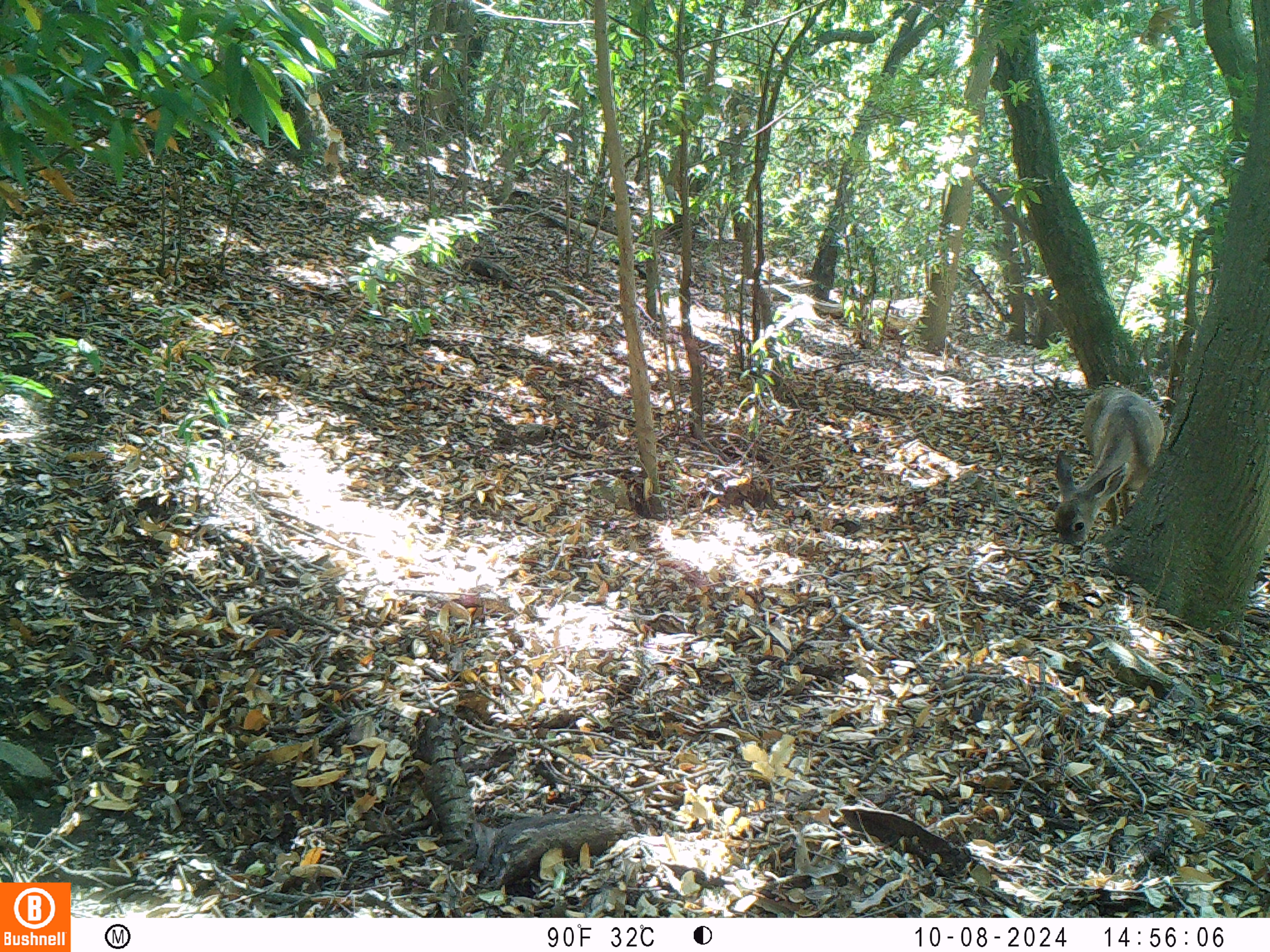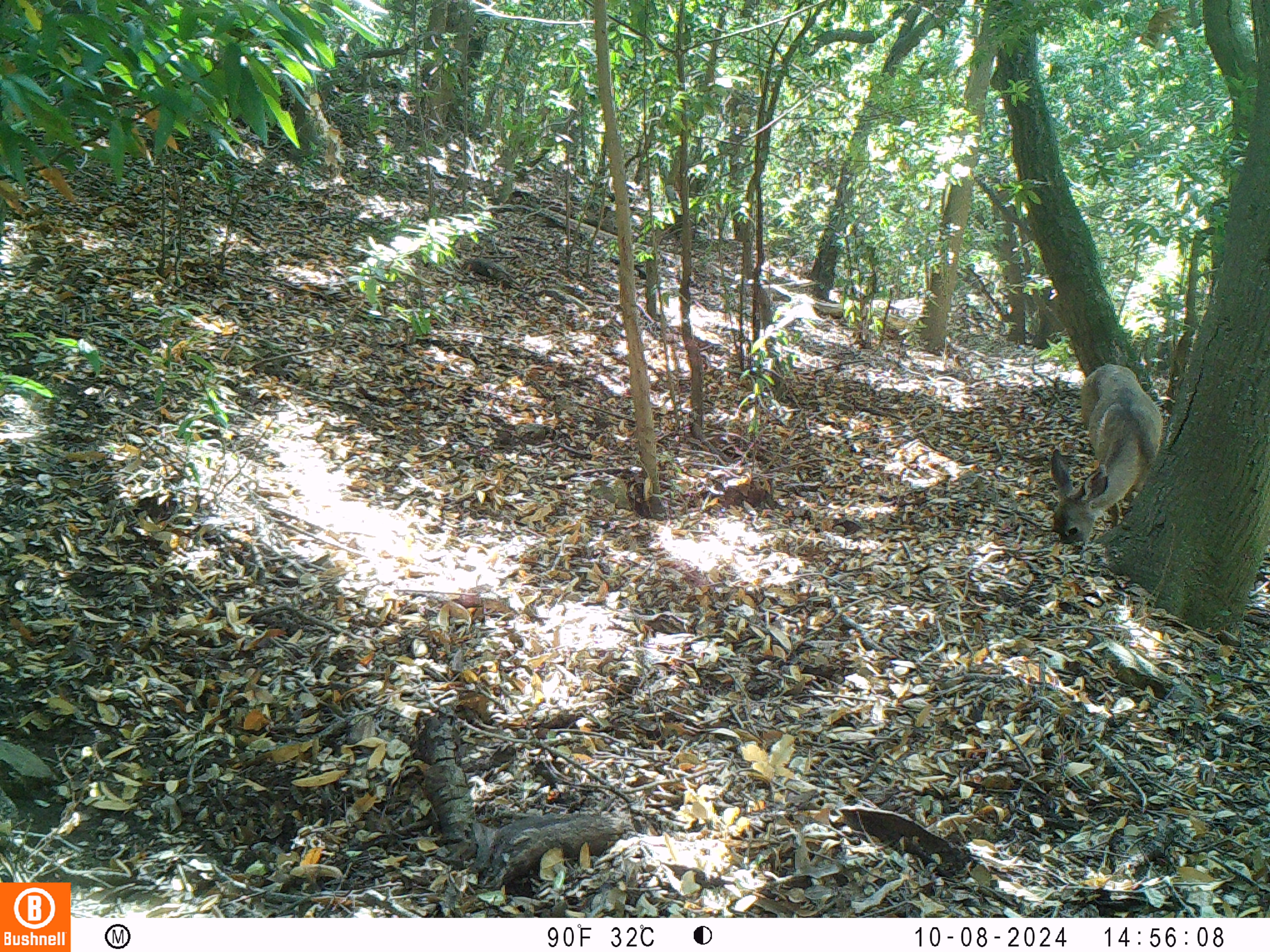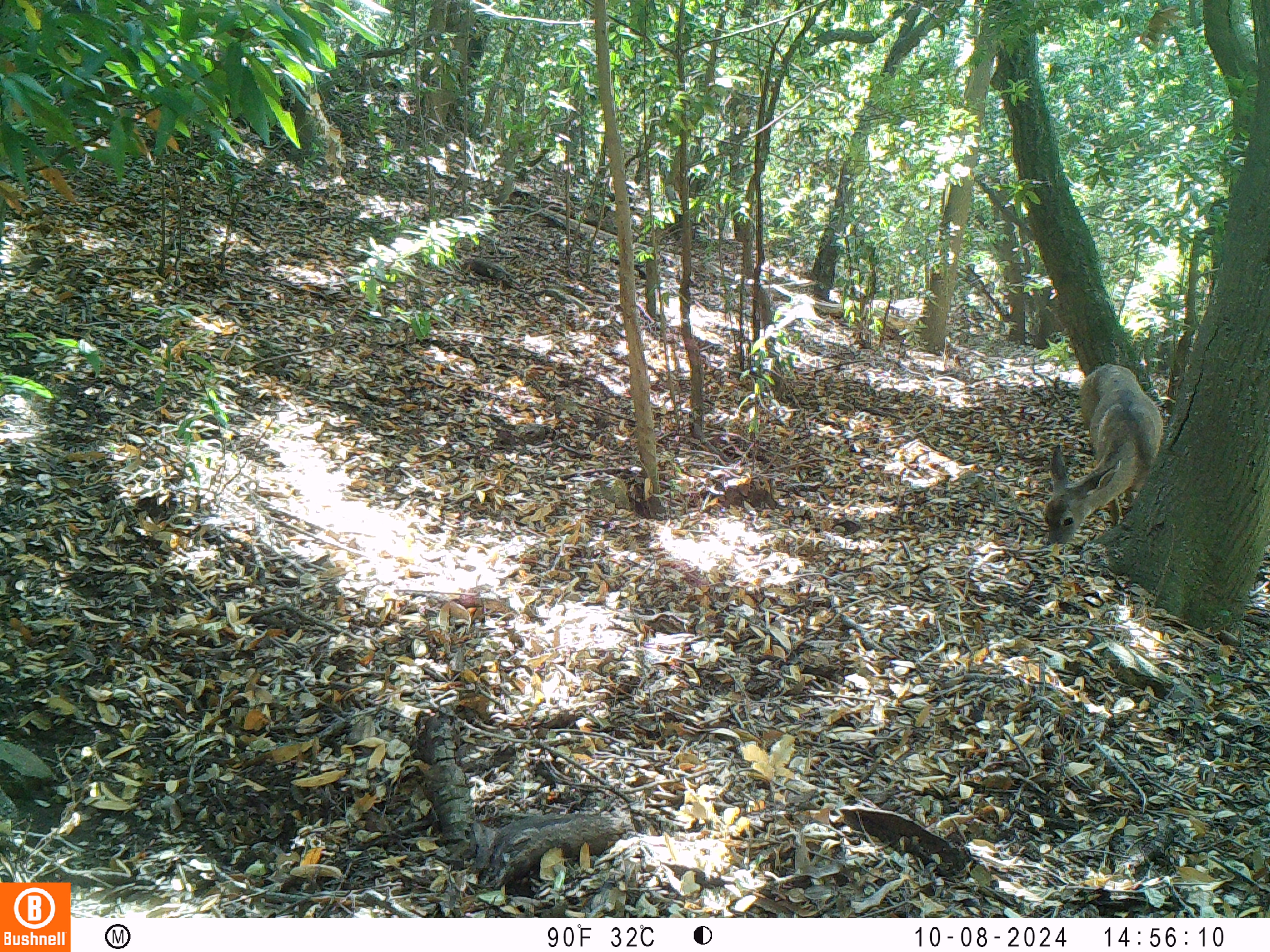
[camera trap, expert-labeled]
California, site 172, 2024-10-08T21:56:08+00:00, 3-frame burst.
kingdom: Animalia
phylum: Chordata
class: Mammalia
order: Artiodactyla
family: Cervidae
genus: Odocoileus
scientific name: Odocoileus hemionus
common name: mule deer